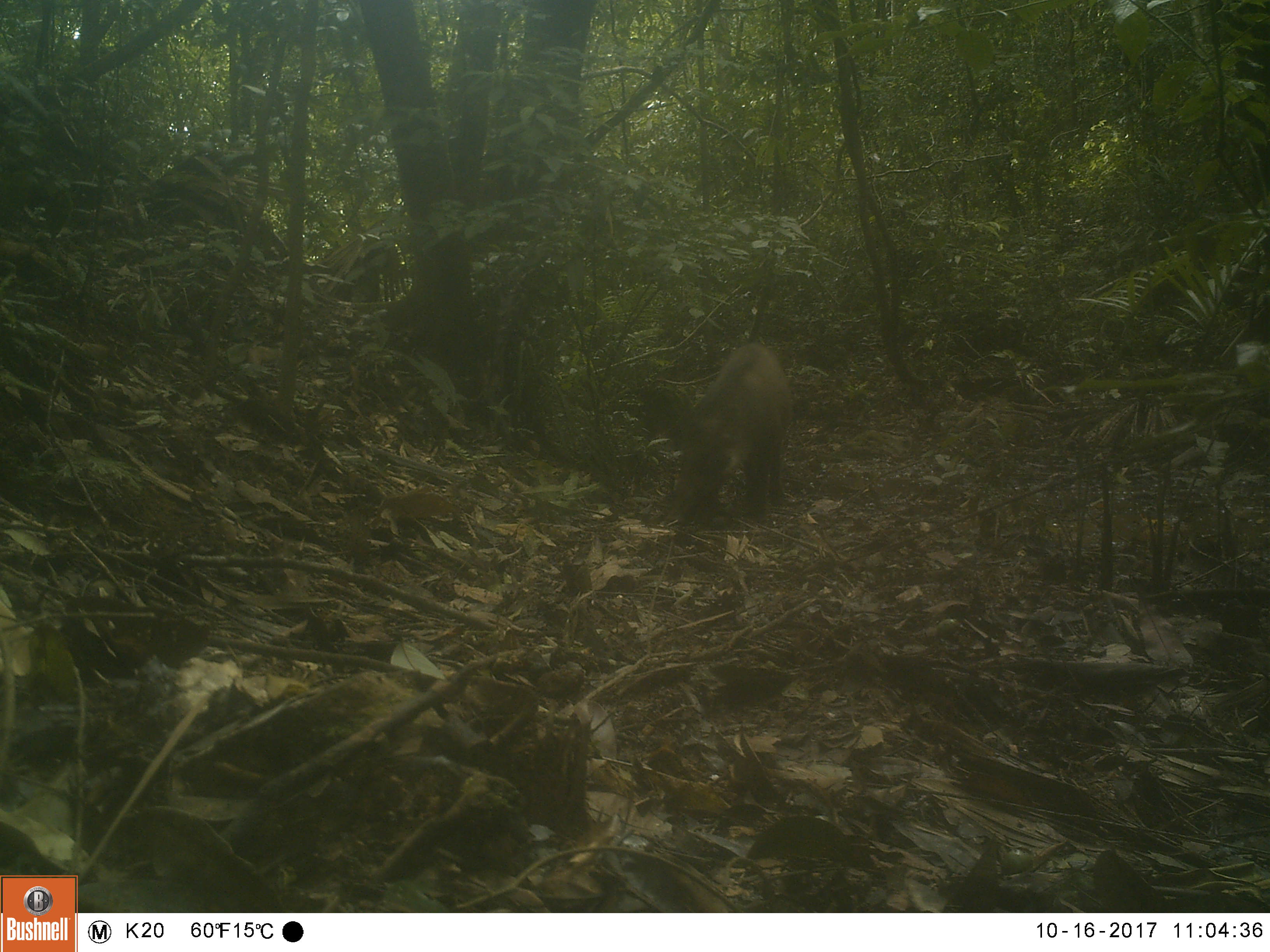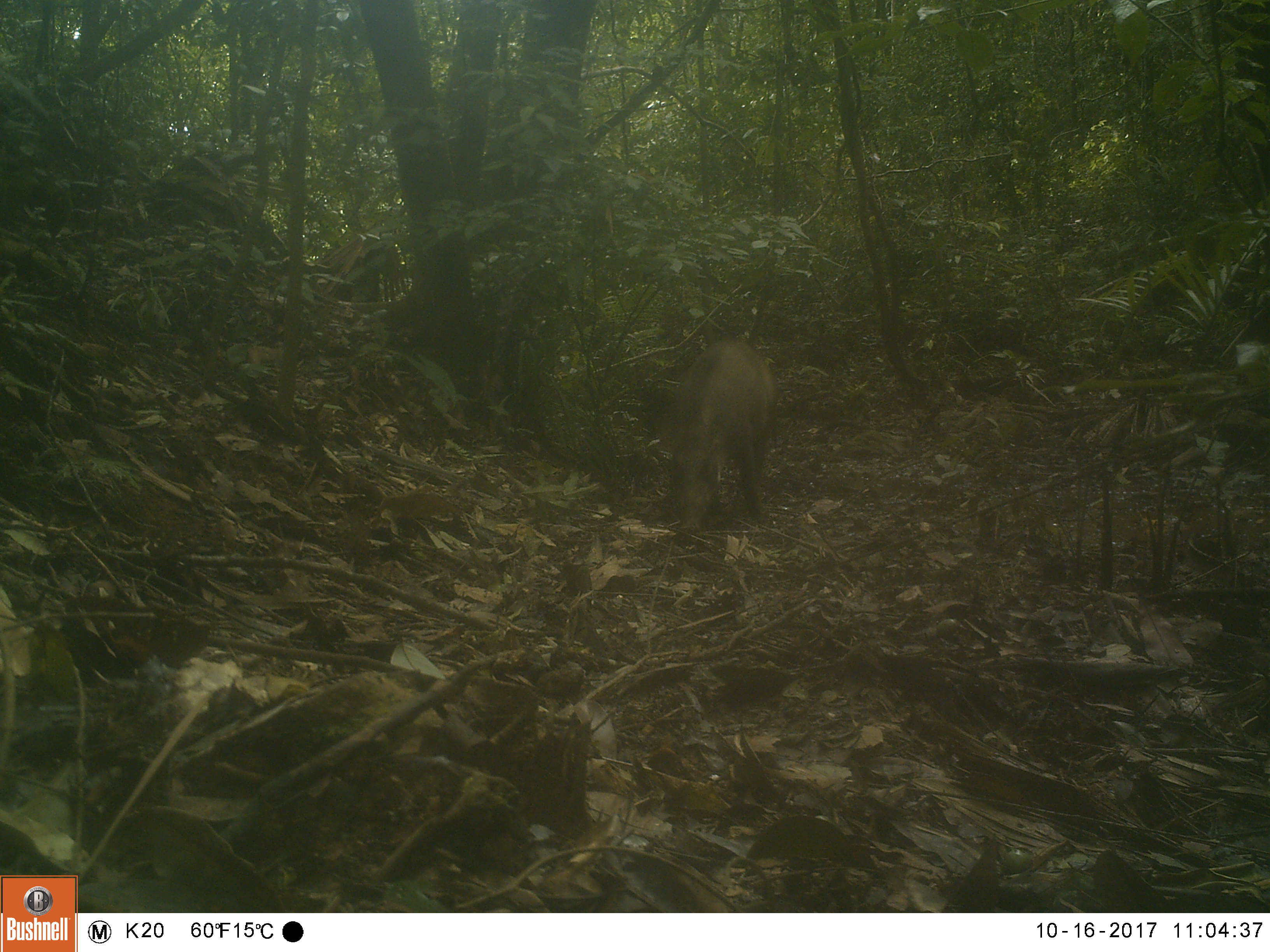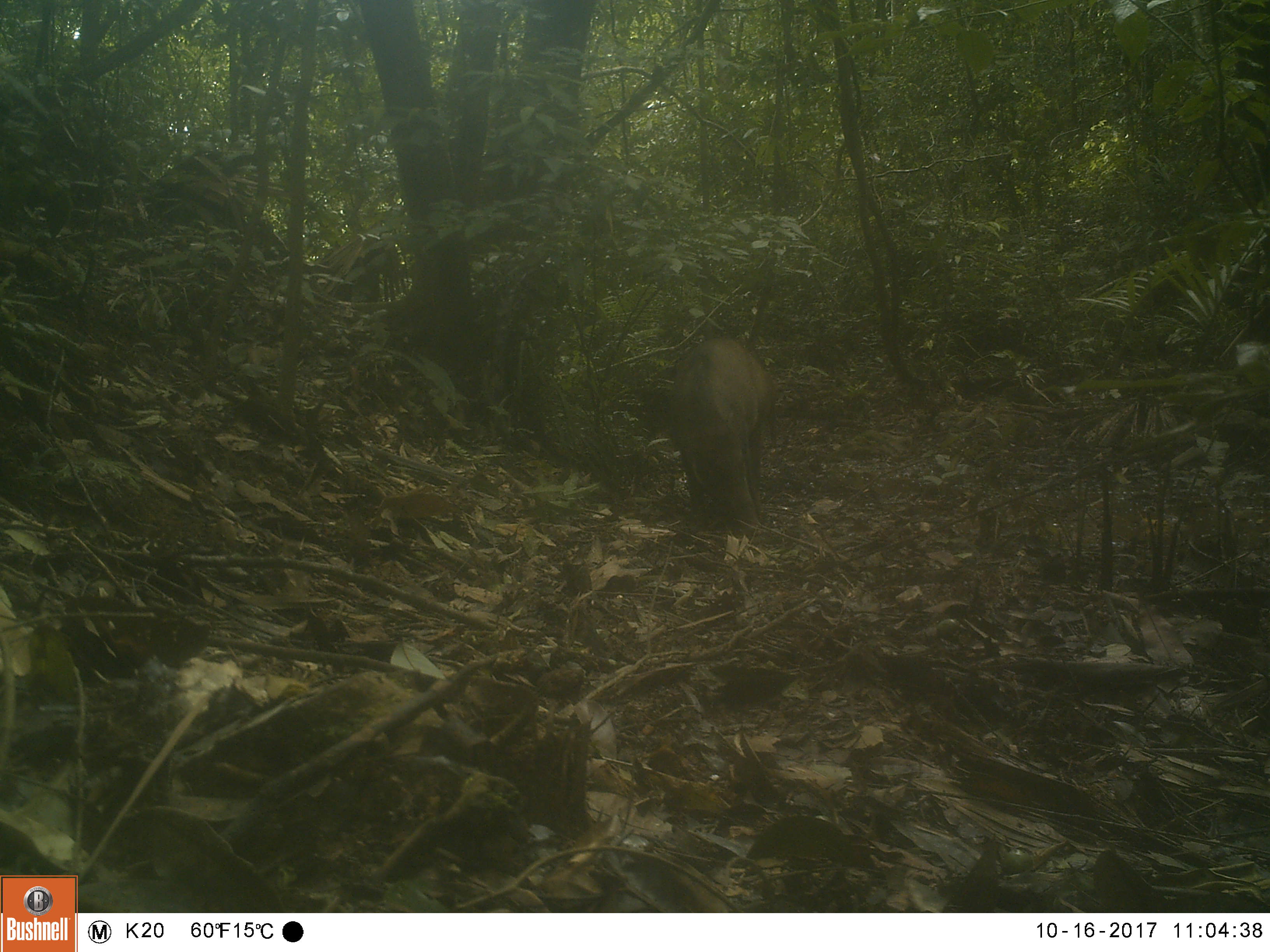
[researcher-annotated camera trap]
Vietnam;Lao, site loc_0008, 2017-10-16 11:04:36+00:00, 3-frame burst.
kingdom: Animalia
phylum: Chordata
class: Mammalia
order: Artiodactyla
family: Suidae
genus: Sus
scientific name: Sus scrofa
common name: eurasian wild pig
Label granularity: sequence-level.